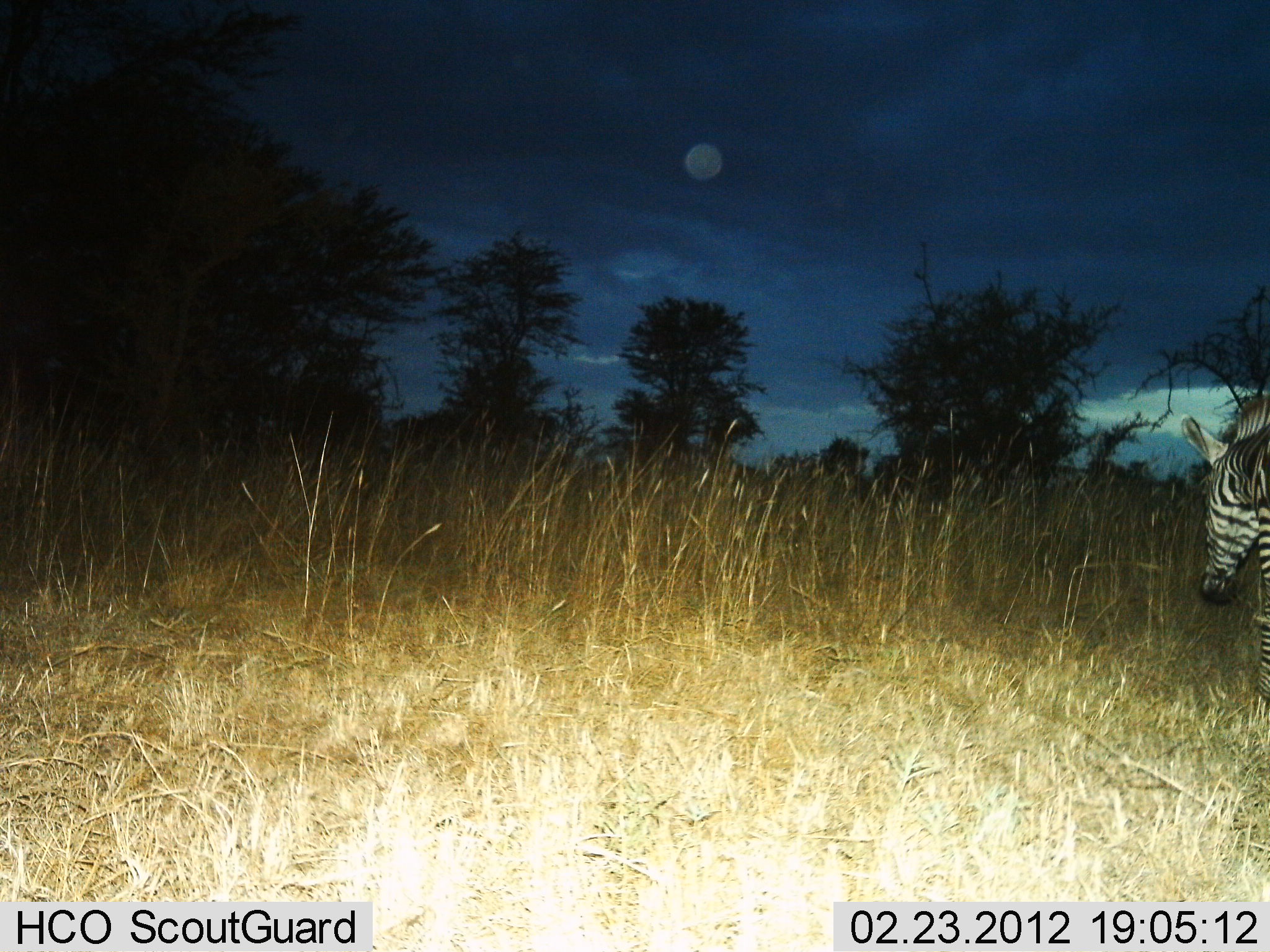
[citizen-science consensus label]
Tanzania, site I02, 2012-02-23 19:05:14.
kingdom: Animalia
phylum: Chordata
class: Mammalia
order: Perissodactyla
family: Equidae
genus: Equus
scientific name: Equus quagga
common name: plains zebra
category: zebra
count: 1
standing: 29%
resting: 0%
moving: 59%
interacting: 0%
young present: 0%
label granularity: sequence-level